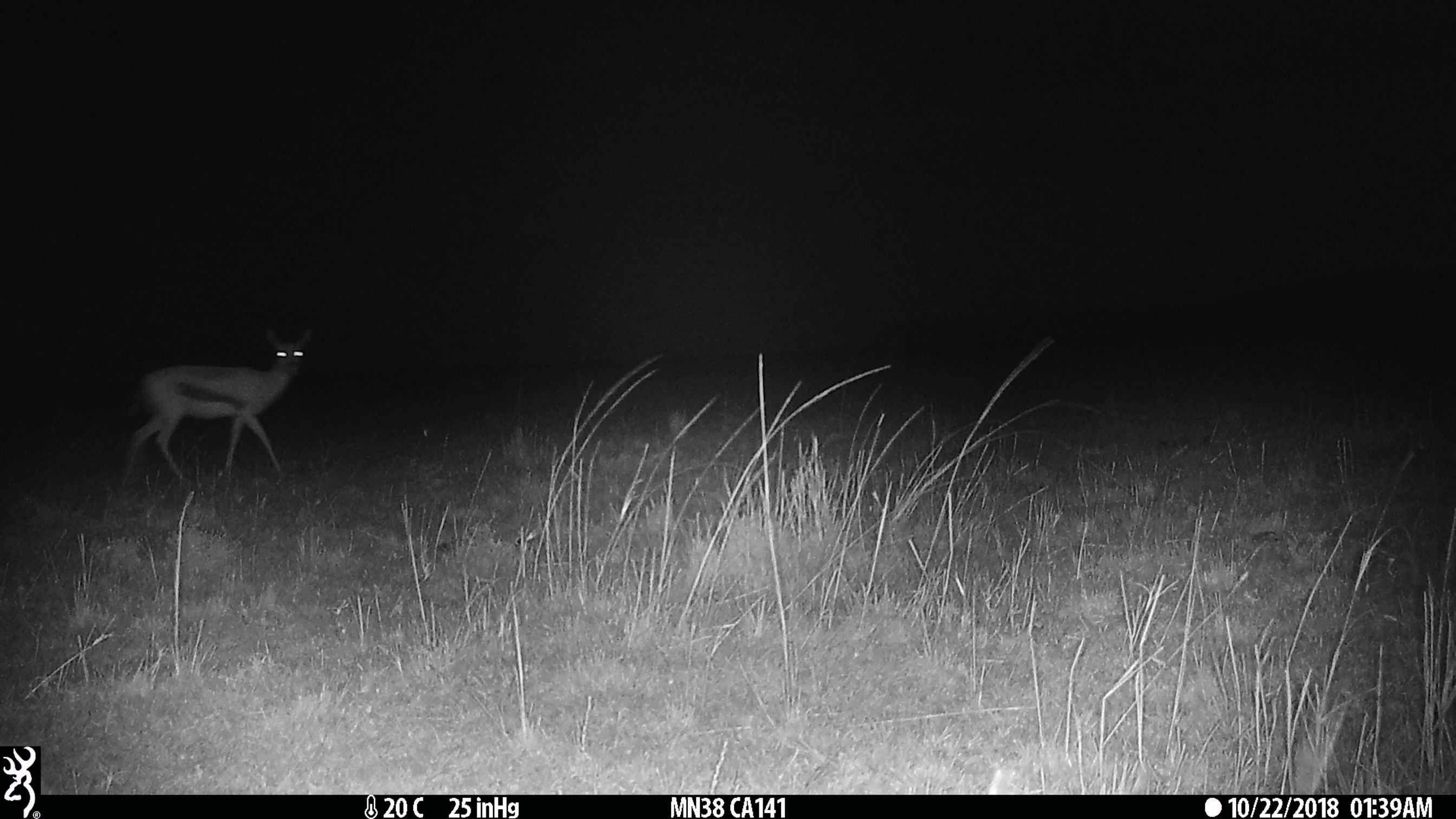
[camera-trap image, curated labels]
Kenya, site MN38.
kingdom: Animalia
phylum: Chordata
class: Mammalia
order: Artiodactyla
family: Bovidae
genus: Eudorcas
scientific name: Eudorcas thomsonii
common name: thomon's gazelle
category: gazelle thomsons